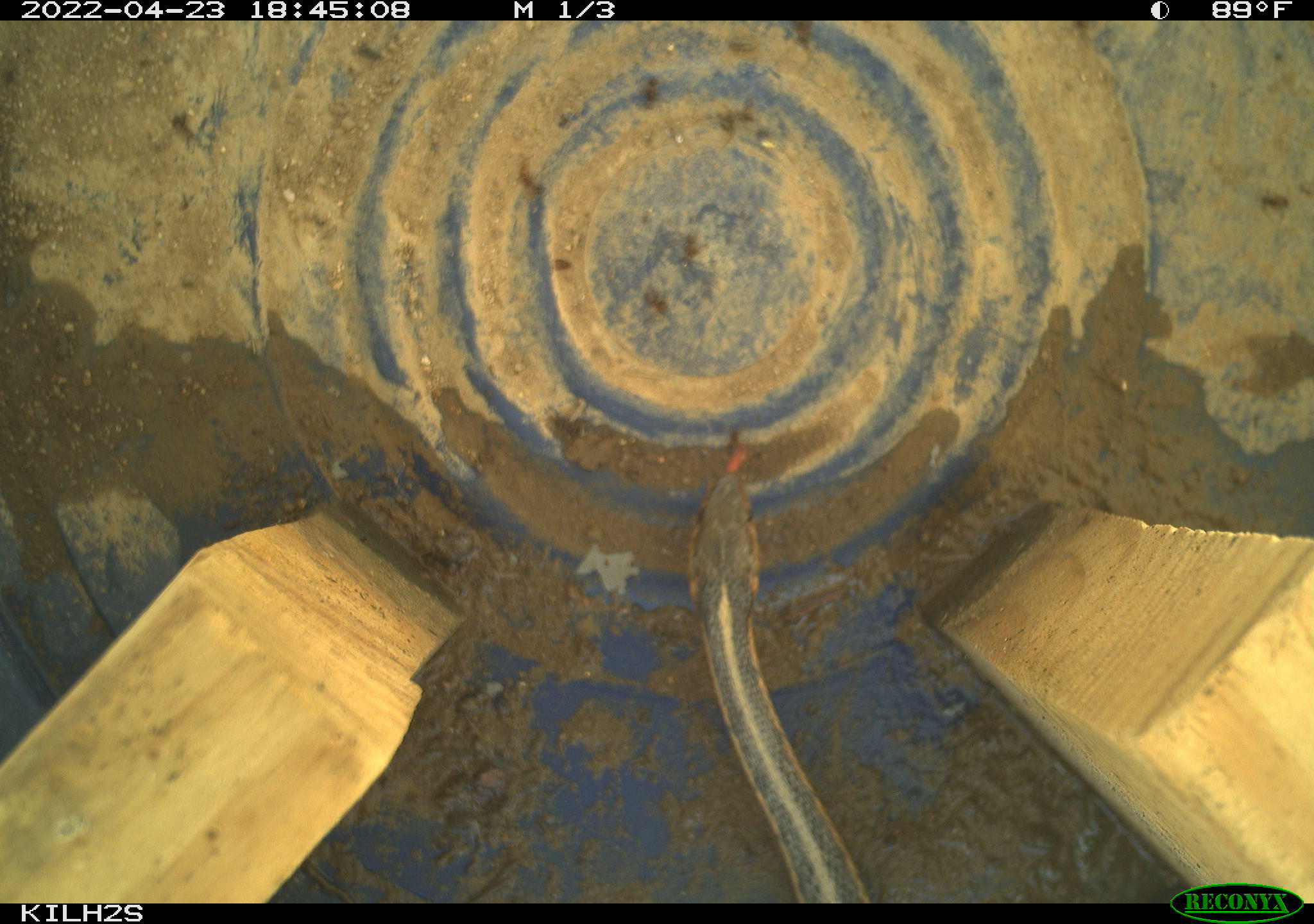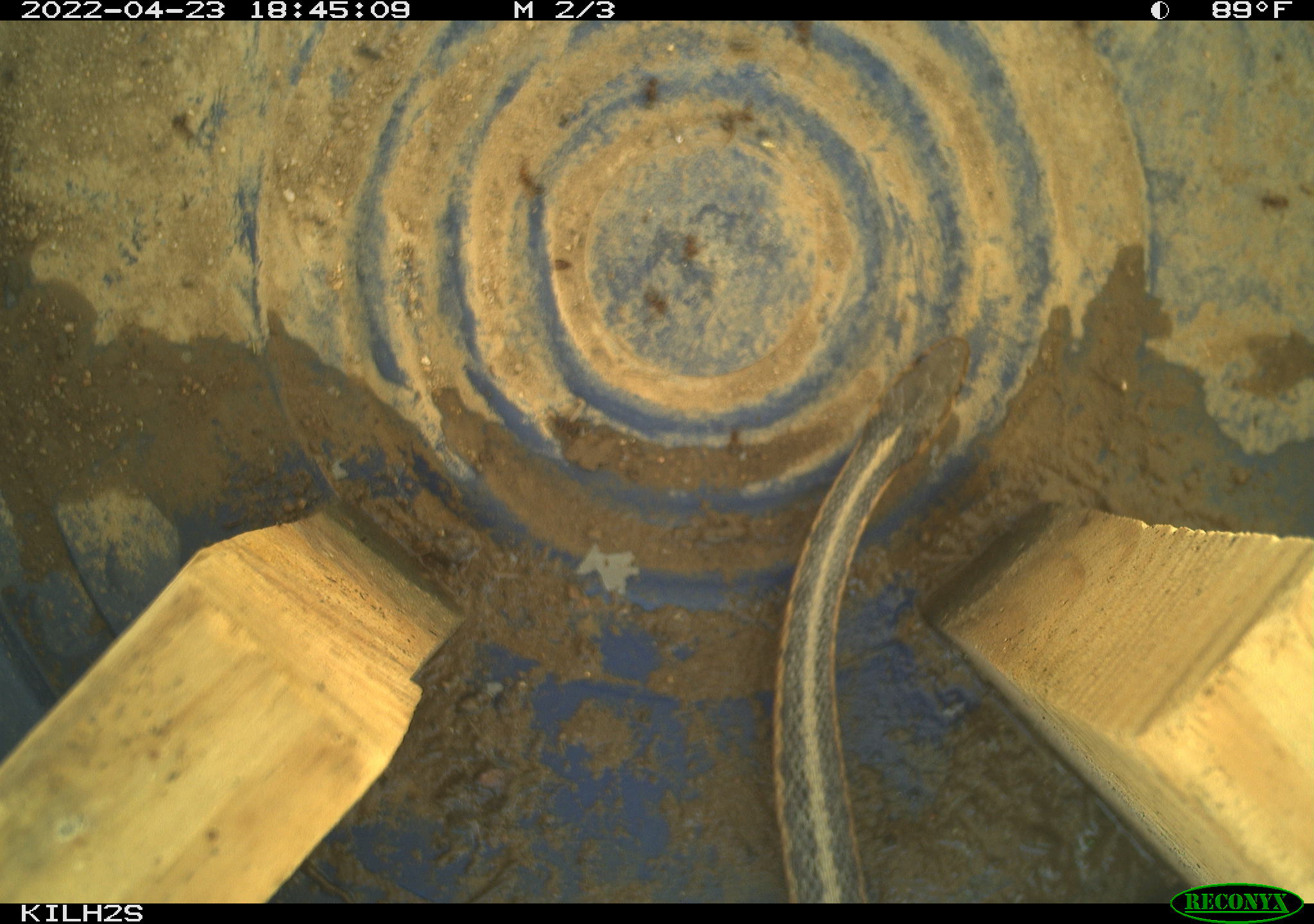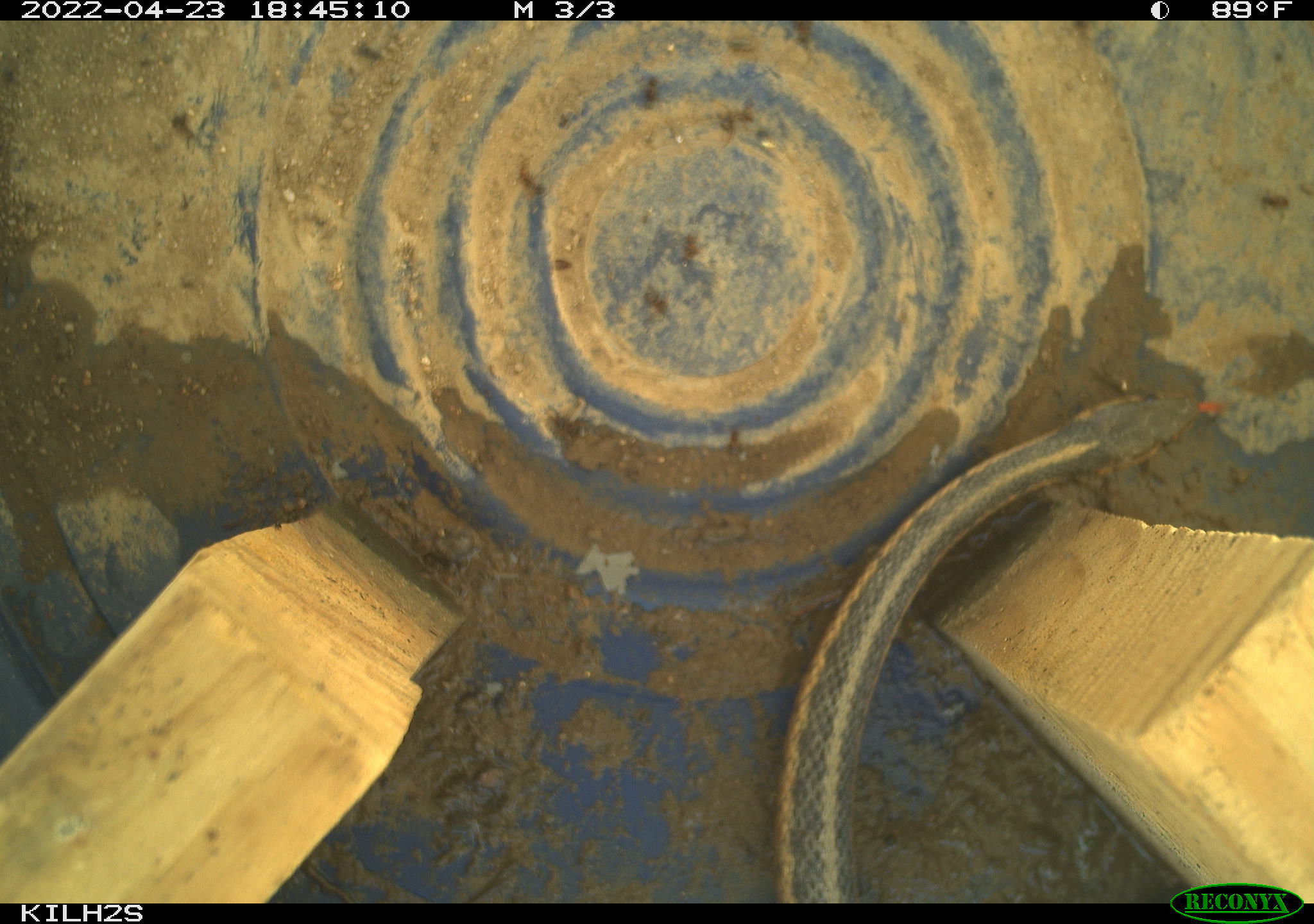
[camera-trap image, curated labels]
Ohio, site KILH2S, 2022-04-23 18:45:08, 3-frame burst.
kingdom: Animalia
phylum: Chordata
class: Reptilia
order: Squamata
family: Colubridae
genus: Thamnophis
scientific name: Thamnophis sirtalis sirtalis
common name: eastern gartersnake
Eastern gartersnake (Thamnophis sirtalis sirtalis).